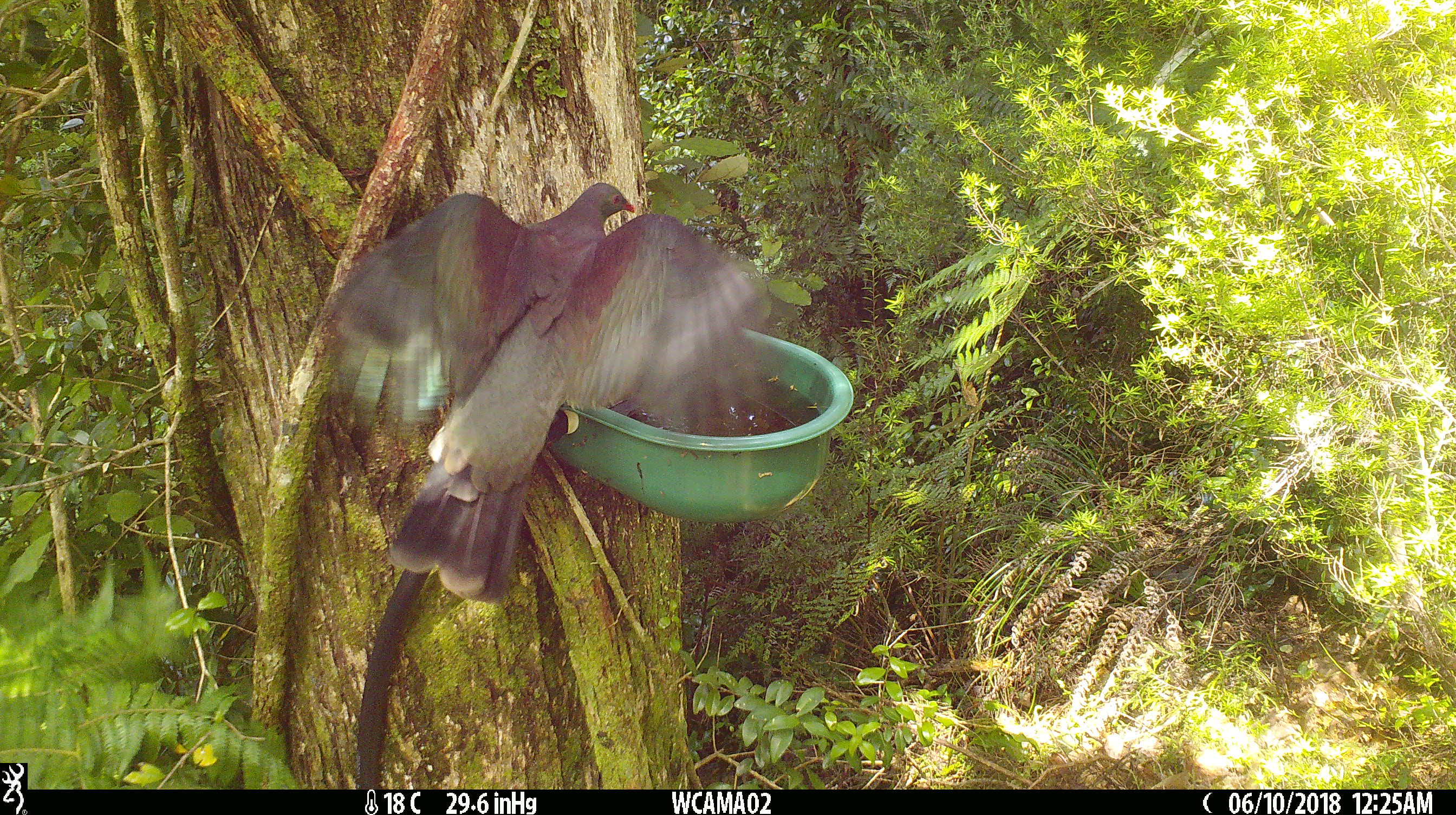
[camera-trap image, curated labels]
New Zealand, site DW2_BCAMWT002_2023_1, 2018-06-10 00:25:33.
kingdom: Animalia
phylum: Chordata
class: Aves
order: Columbiformes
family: Columbidae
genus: Hemiphaga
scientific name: Hemiphaga novaeseelandiae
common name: new zealand pigeon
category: kereru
Kereru (new zealand pigeon) (Hemiphaga novaeseelandiae).